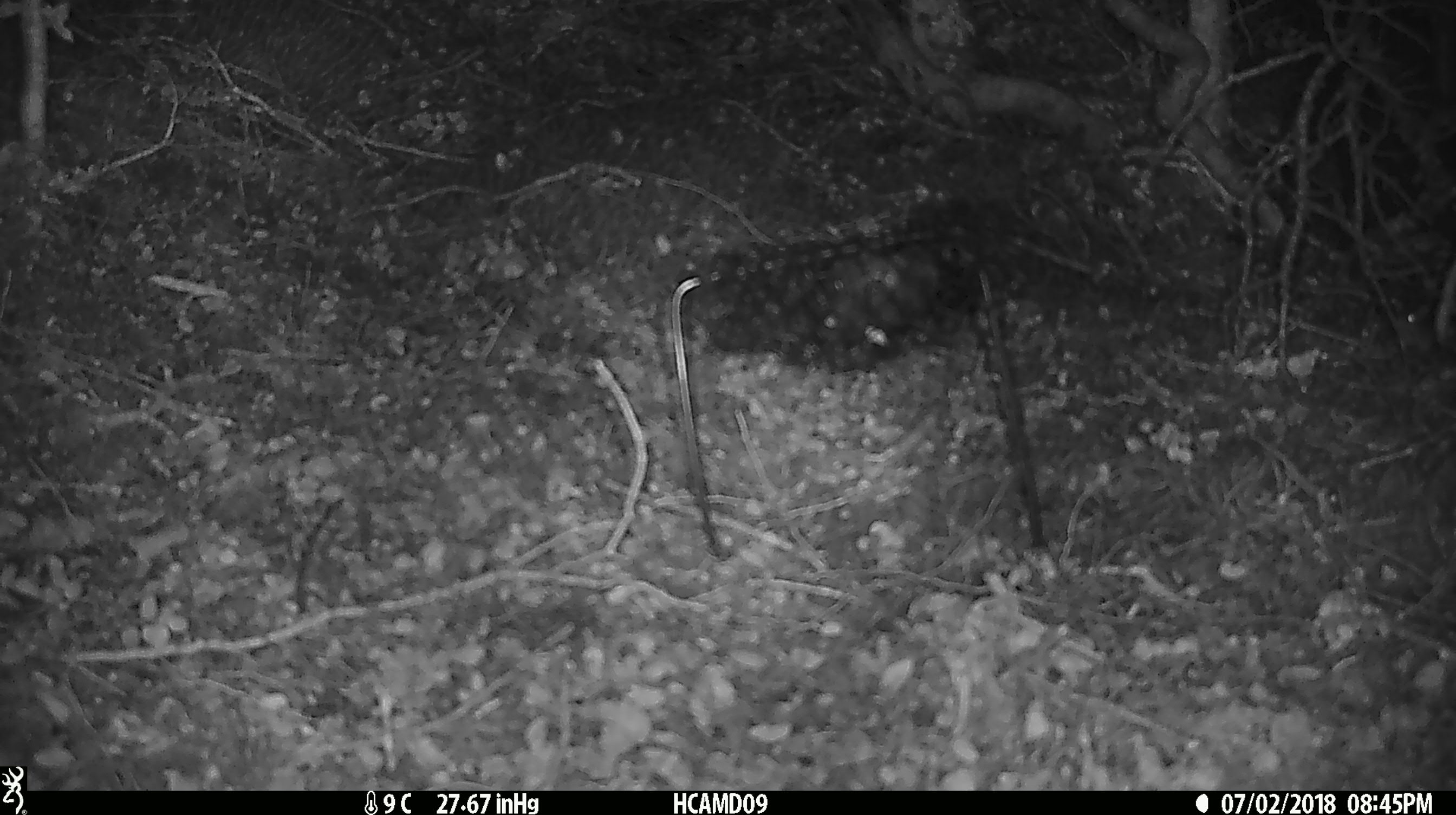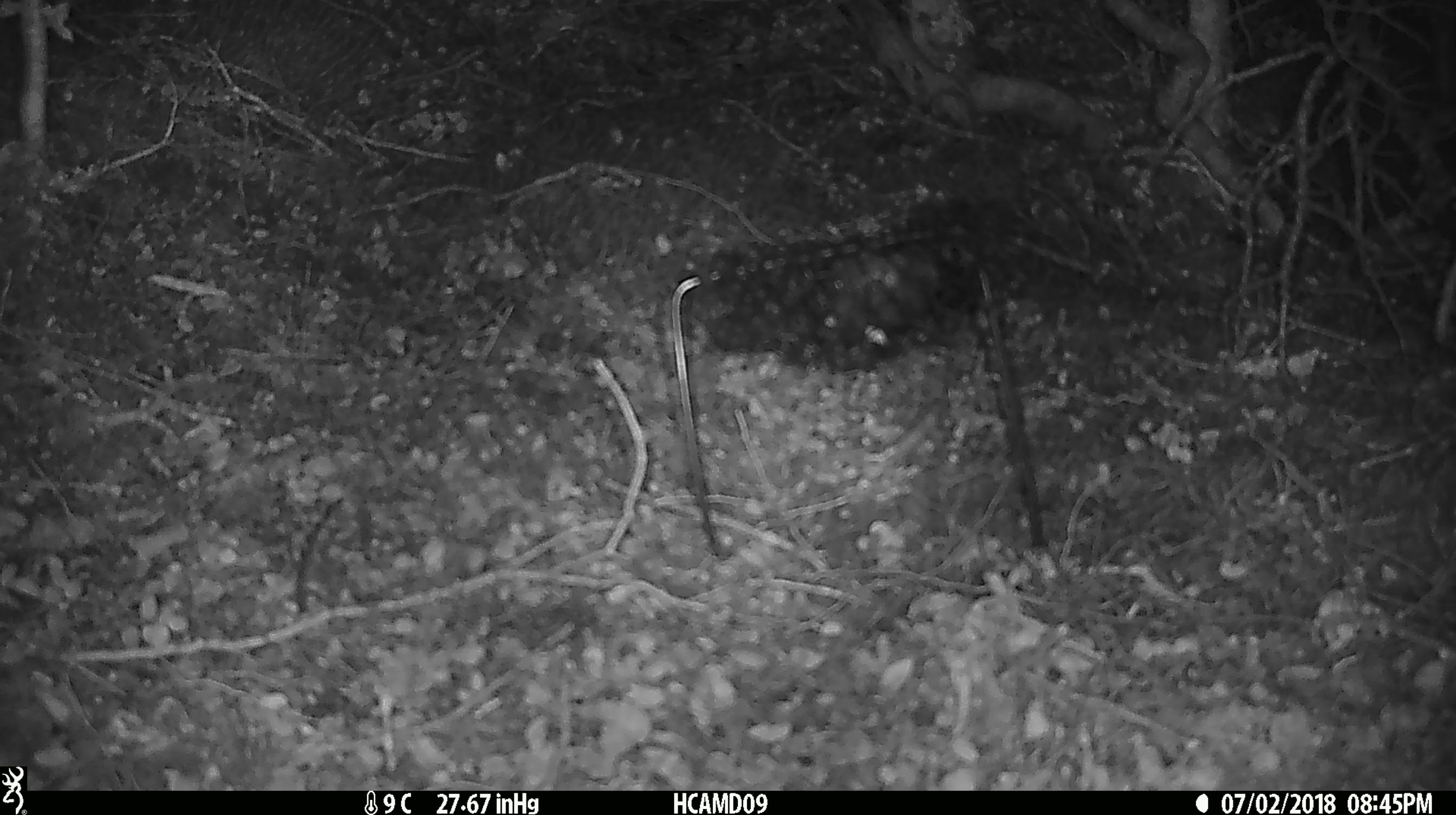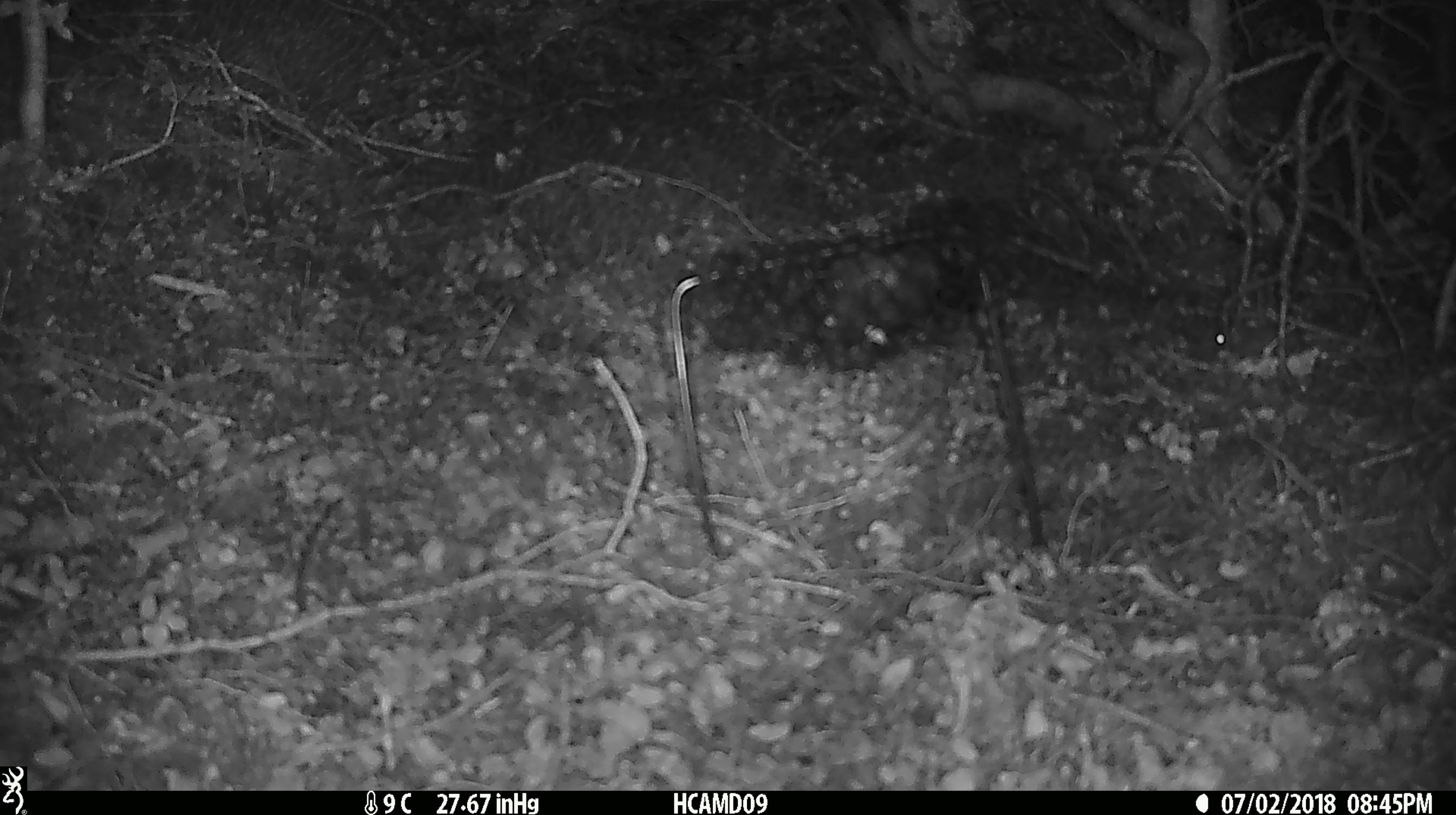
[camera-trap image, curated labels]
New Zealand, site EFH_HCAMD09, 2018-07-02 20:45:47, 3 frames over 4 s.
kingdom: Animalia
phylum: Chordata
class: Mammalia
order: Rodentia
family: Muridae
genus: Mus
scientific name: Mus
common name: mouse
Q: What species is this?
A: Mouse (Mus).